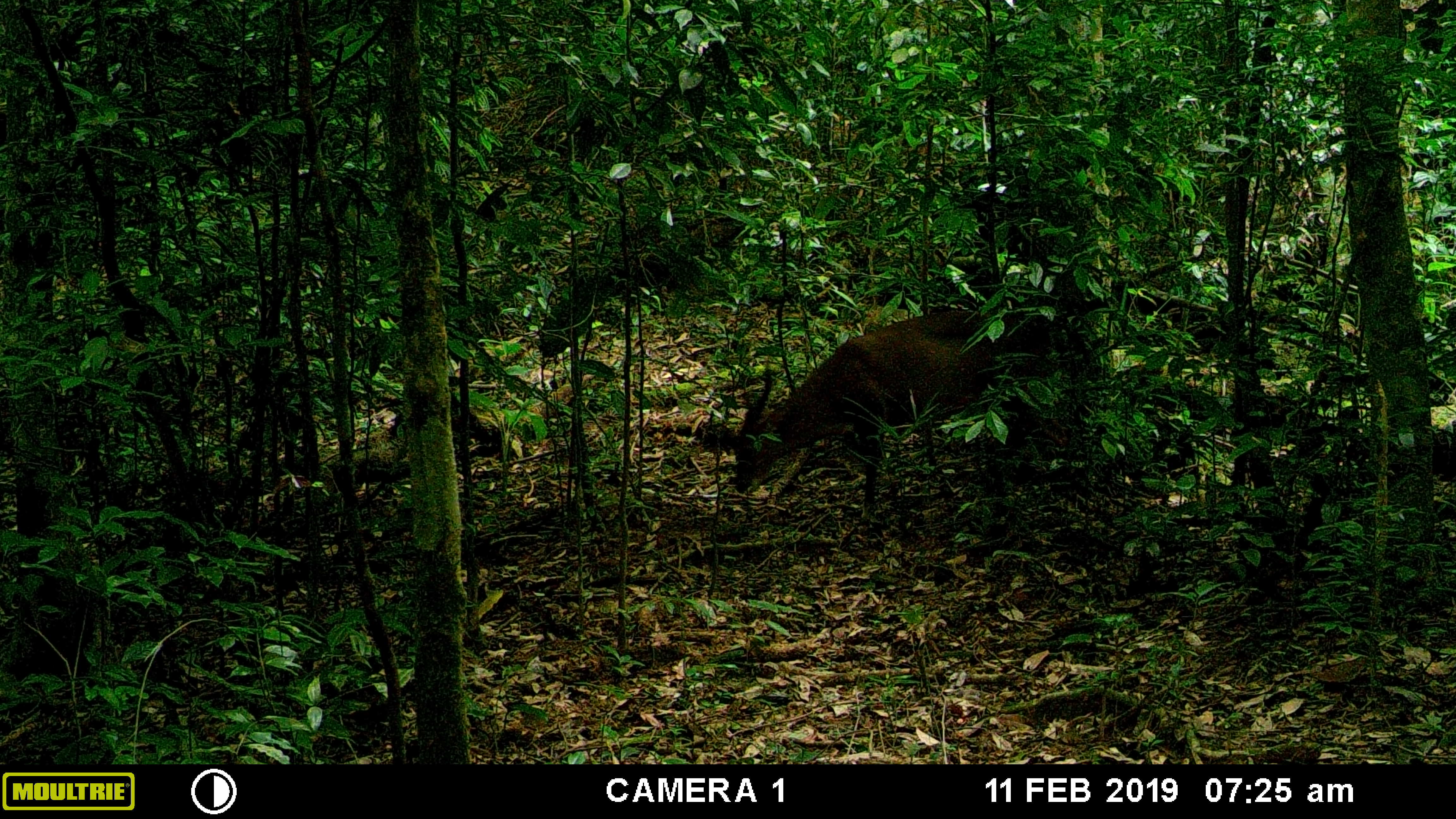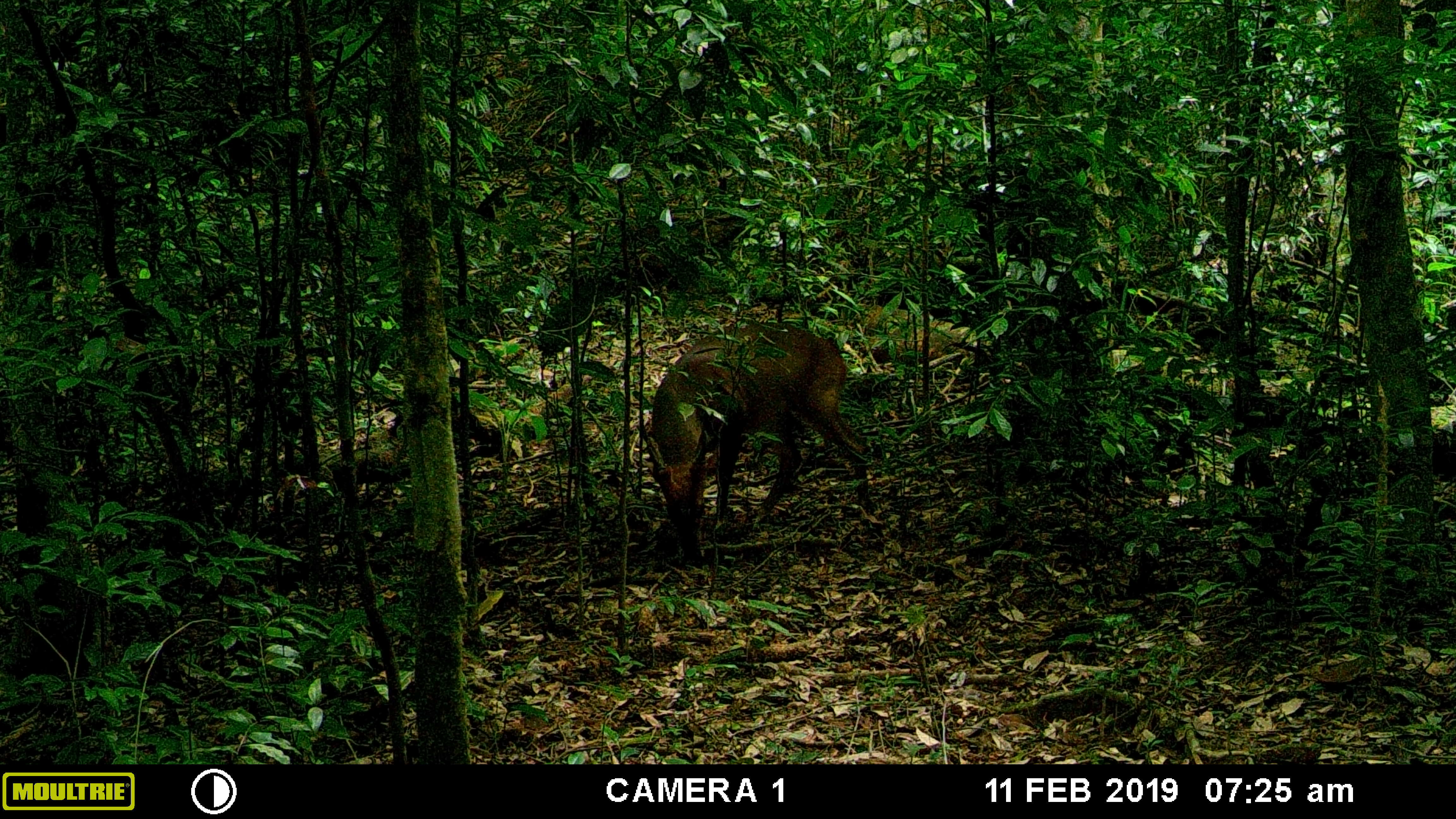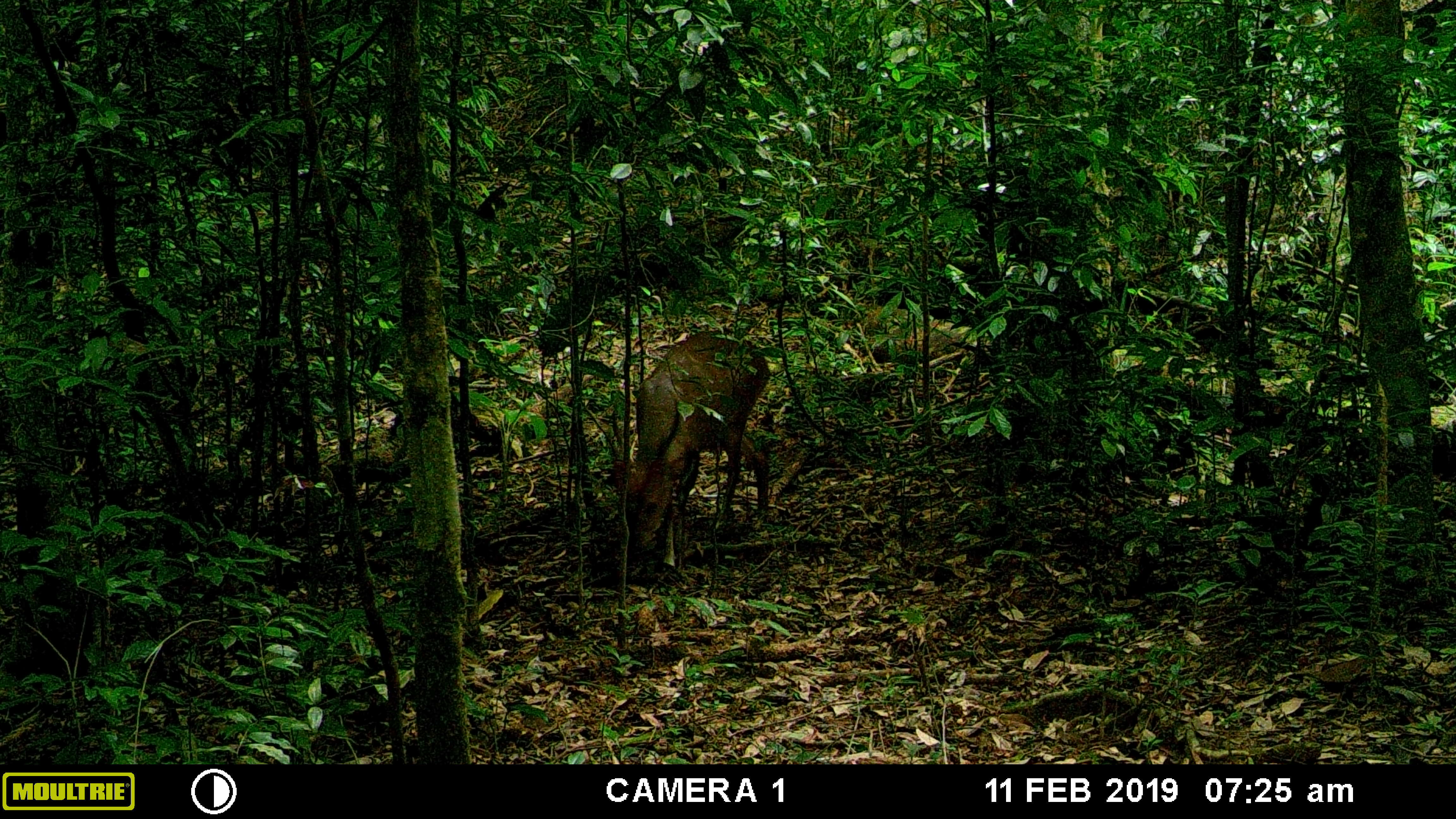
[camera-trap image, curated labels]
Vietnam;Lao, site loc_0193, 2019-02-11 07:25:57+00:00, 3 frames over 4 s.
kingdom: Animalia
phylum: Chordata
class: Mammalia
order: Artiodactyla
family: Cervidae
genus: Muntiacus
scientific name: Muntiacus vuquangensis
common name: large-antlered muntjac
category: large antlered muntjac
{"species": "large antlered muntjac (large-antlered muntjac) (Muntiacus vuquangensis)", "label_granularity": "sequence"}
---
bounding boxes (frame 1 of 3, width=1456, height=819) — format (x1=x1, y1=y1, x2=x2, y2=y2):
large antlered muntjac: (x1=725, y1=306, x2=1090, y2=520)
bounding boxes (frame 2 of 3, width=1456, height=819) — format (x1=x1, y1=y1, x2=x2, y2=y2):
large antlered muntjac: (x1=643, y1=319, x2=872, y2=563)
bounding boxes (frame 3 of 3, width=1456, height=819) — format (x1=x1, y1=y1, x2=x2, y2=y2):
large antlered muntjac: (x1=610, y1=326, x2=772, y2=566)